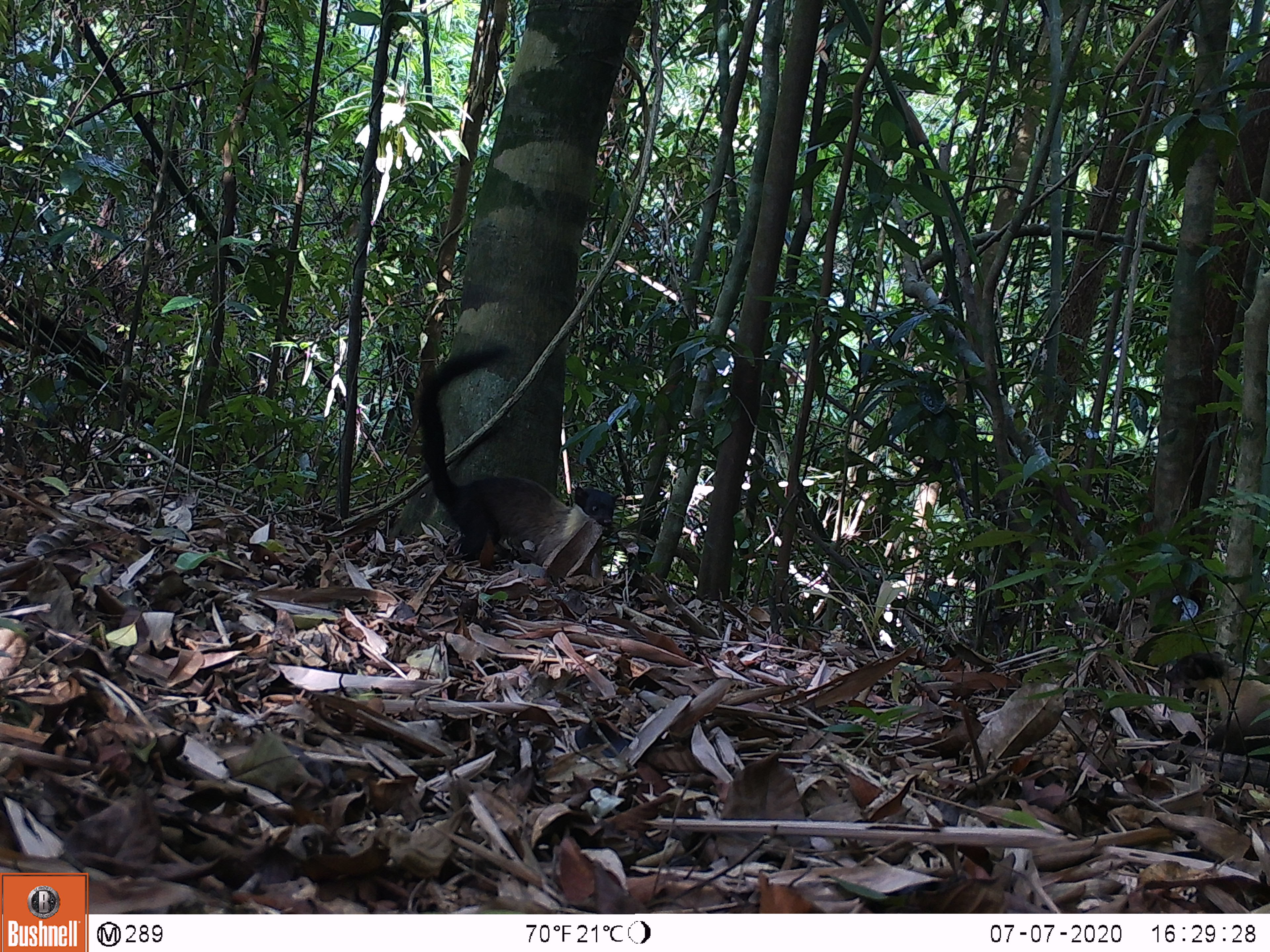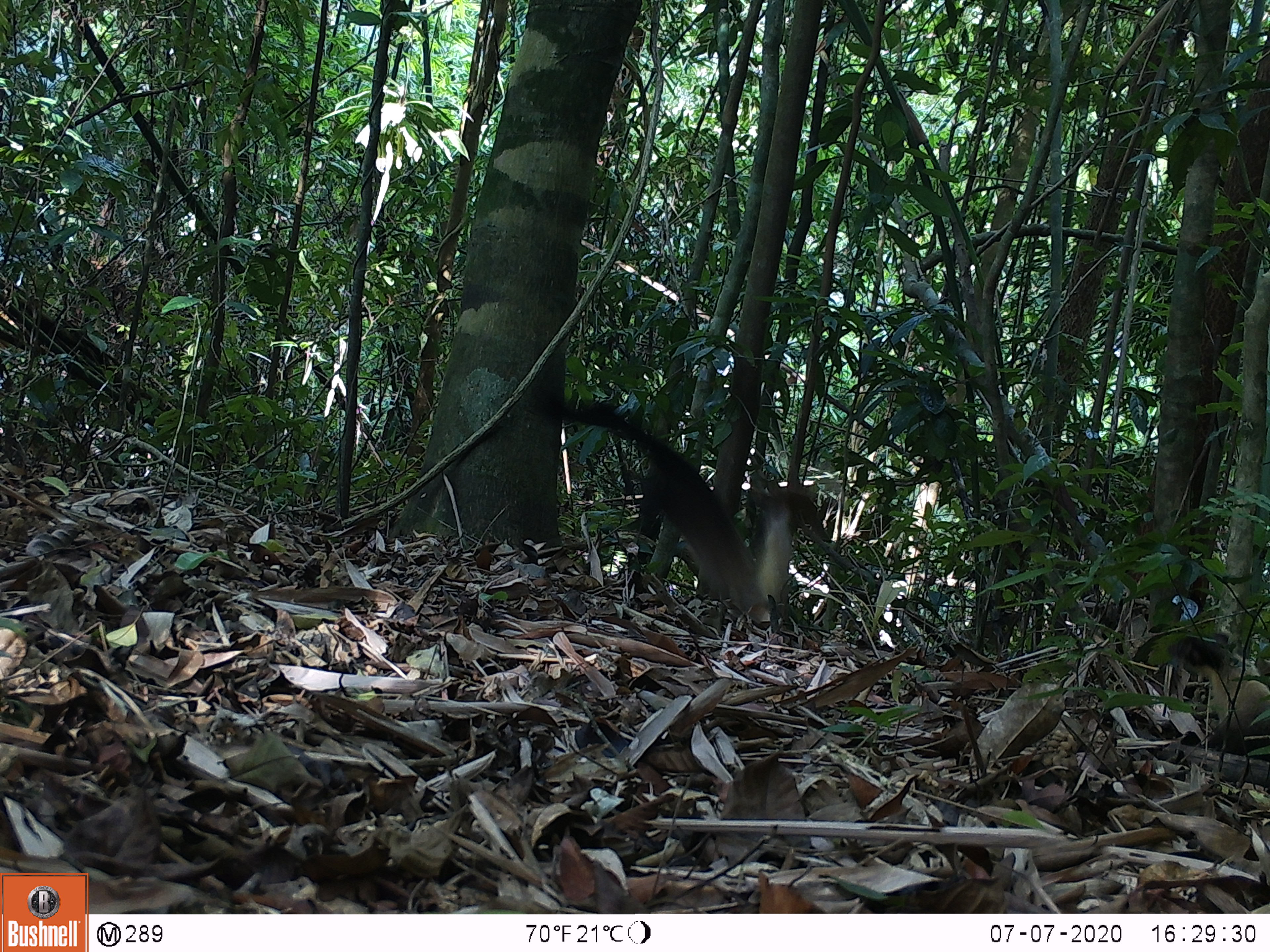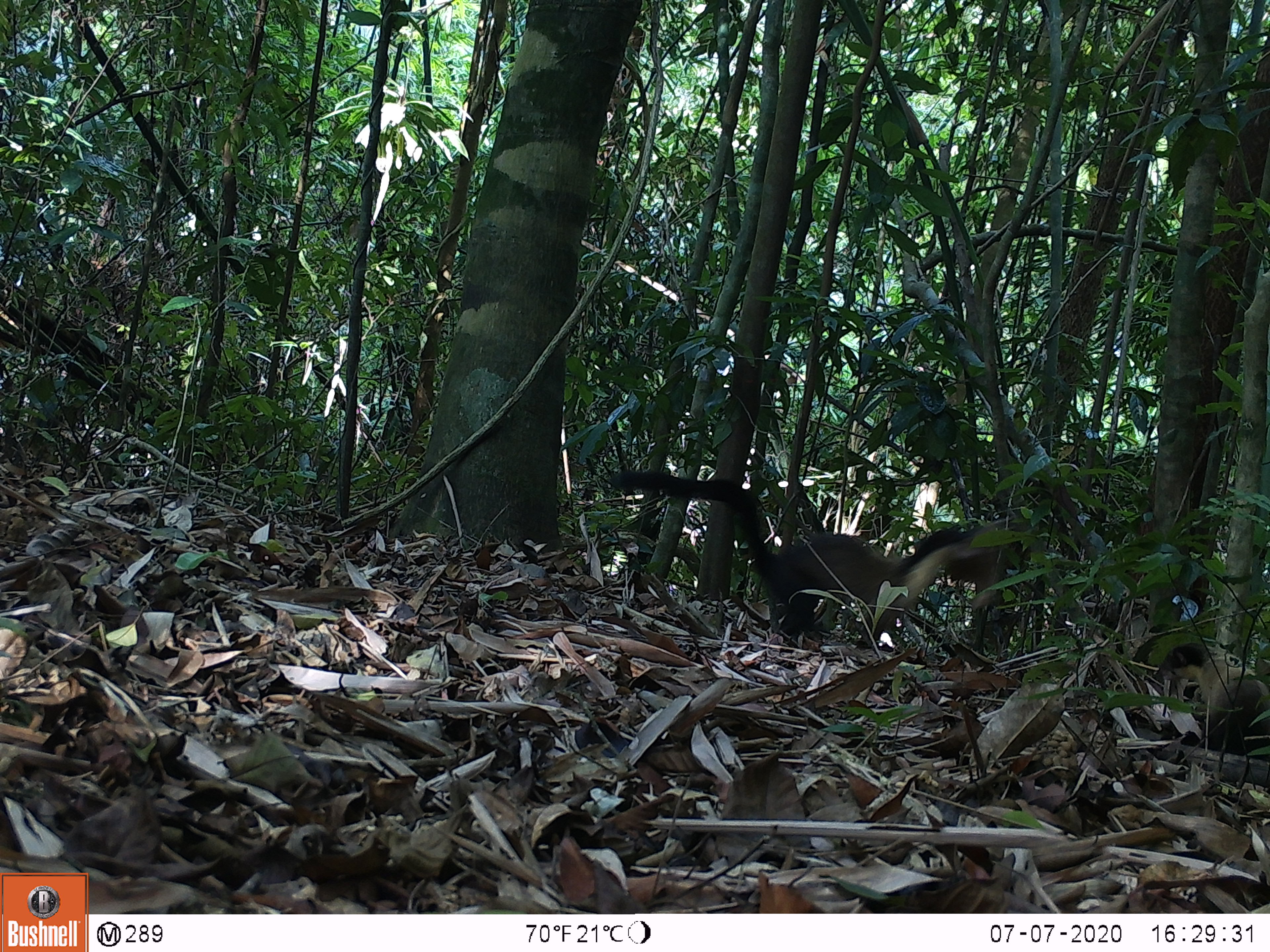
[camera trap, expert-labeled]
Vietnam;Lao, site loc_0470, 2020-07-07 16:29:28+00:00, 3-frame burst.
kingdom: Animalia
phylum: Chordata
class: Mammalia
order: Carnivora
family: Mustelidae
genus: Martes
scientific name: Martes flavigula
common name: yellow-throated marten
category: yellow throated marten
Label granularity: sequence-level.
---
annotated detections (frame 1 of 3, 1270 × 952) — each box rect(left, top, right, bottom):
yellow throated marten: rect(412, 343, 618, 562); rect(1159, 650, 1270, 759)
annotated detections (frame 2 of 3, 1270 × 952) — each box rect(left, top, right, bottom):
yellow throated marten: rect(544, 397, 823, 623); rect(1172, 631, 1270, 756)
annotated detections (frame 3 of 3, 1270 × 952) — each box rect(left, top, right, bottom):
yellow throated marten: rect(607, 469, 1000, 653); rect(1133, 632, 1268, 750)